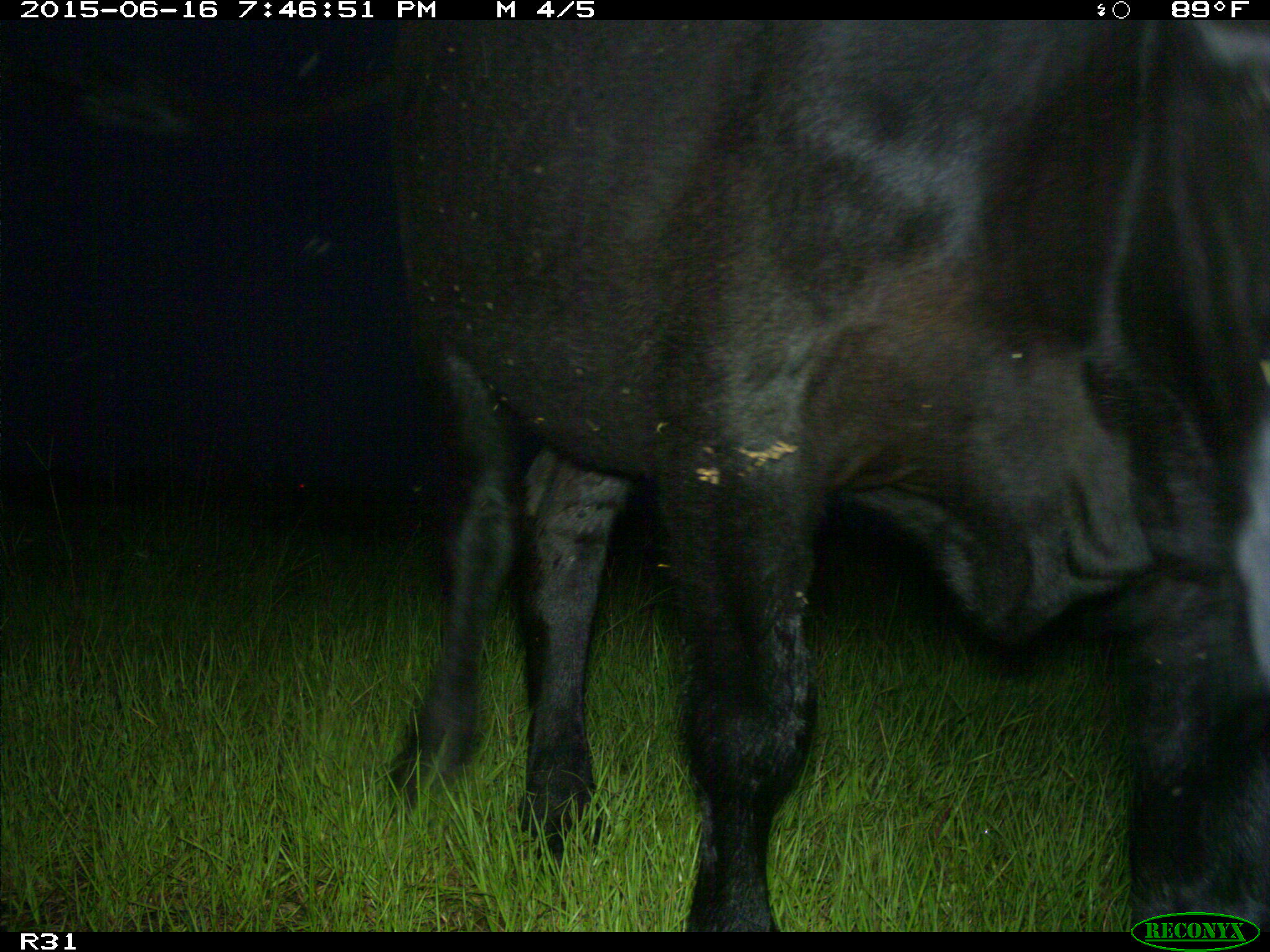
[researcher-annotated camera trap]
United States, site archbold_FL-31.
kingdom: Animalia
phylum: Chordata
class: Mammalia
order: Artiodactyla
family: Bovidae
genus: Bos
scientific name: Bos taurus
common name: domestic cow